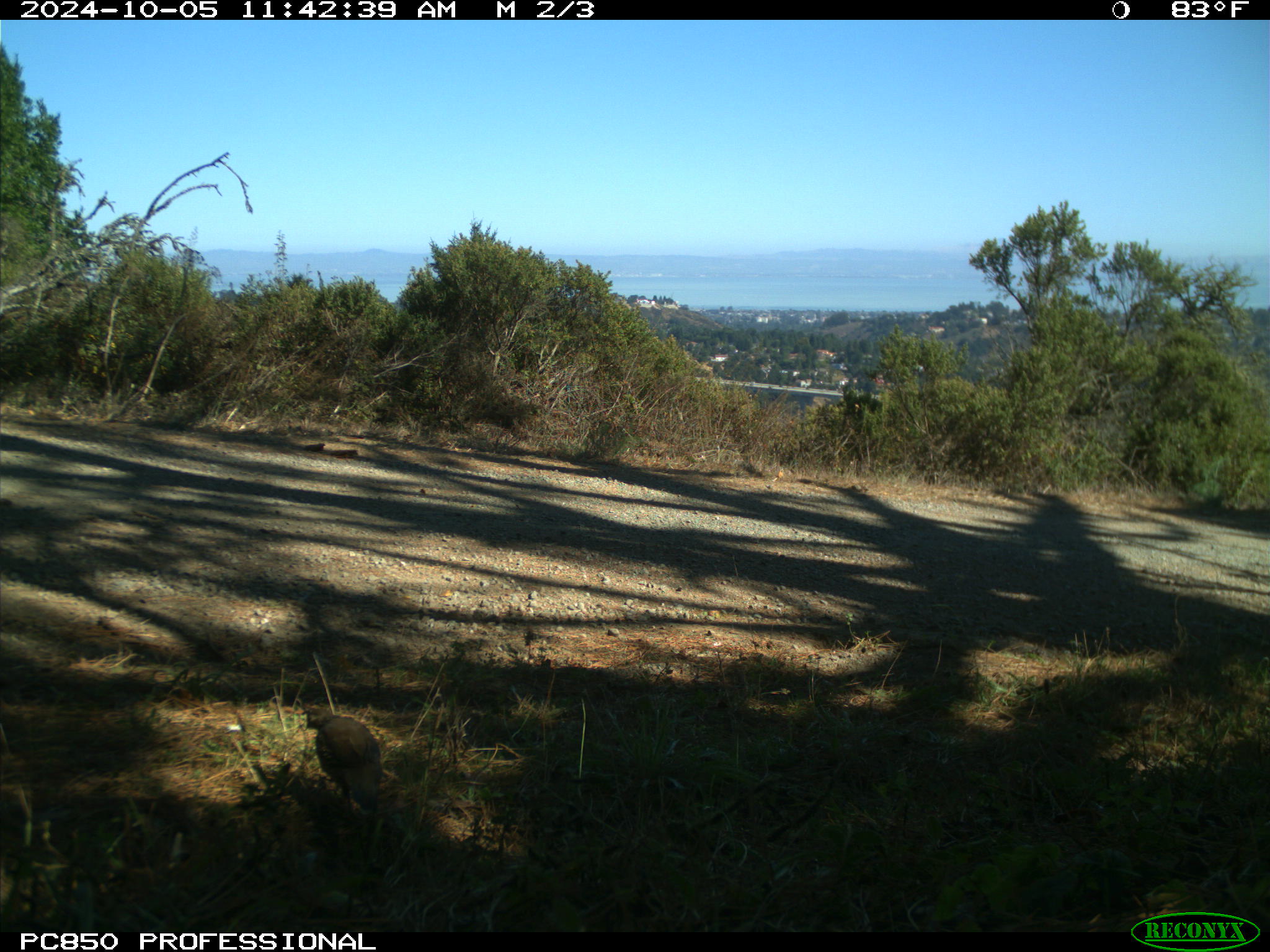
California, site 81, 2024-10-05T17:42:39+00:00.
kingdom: Animalia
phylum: Chordata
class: Aves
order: Galliformes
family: Odontophoridae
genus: Callipepla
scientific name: Callipepla californica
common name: california quail